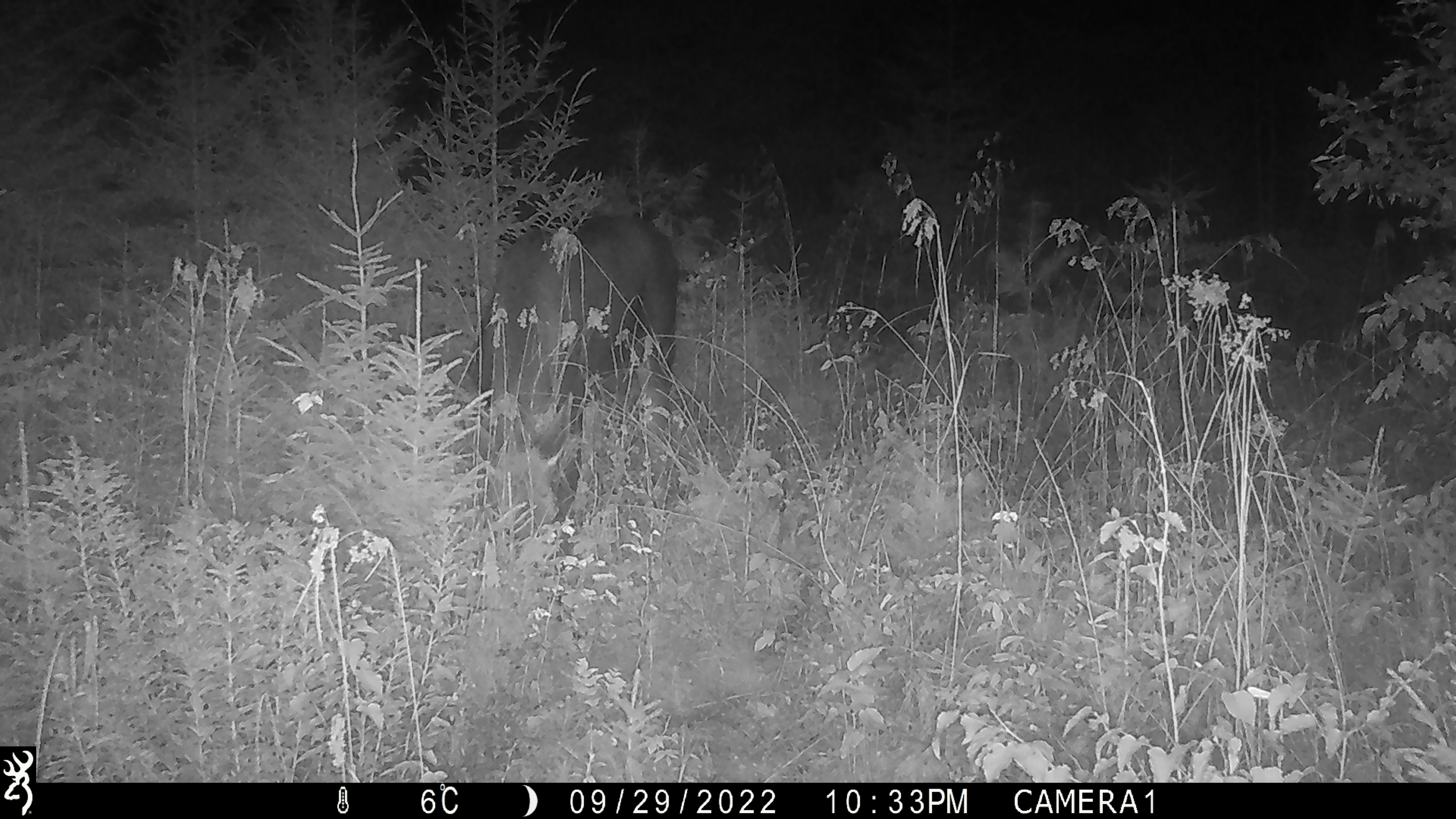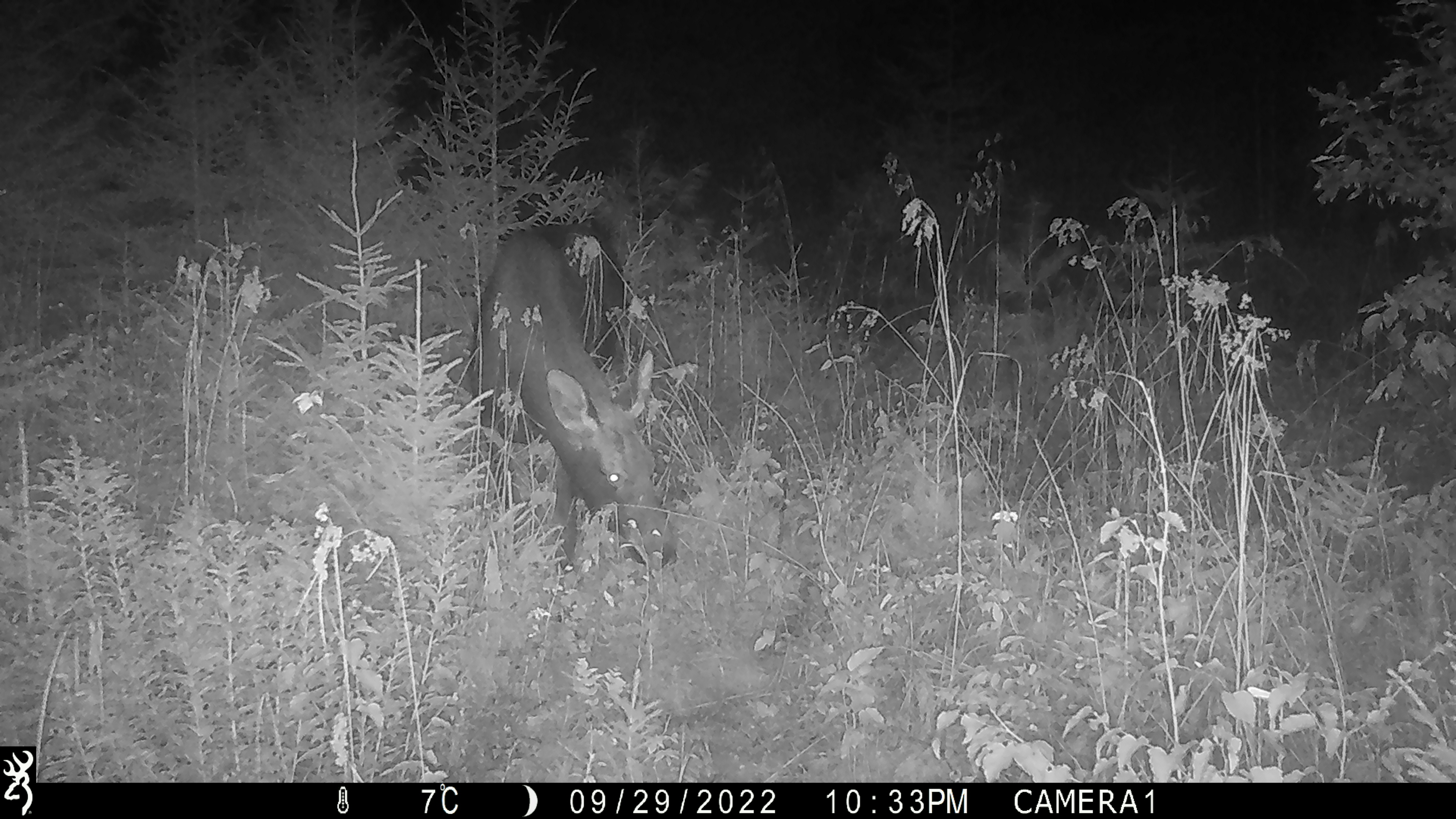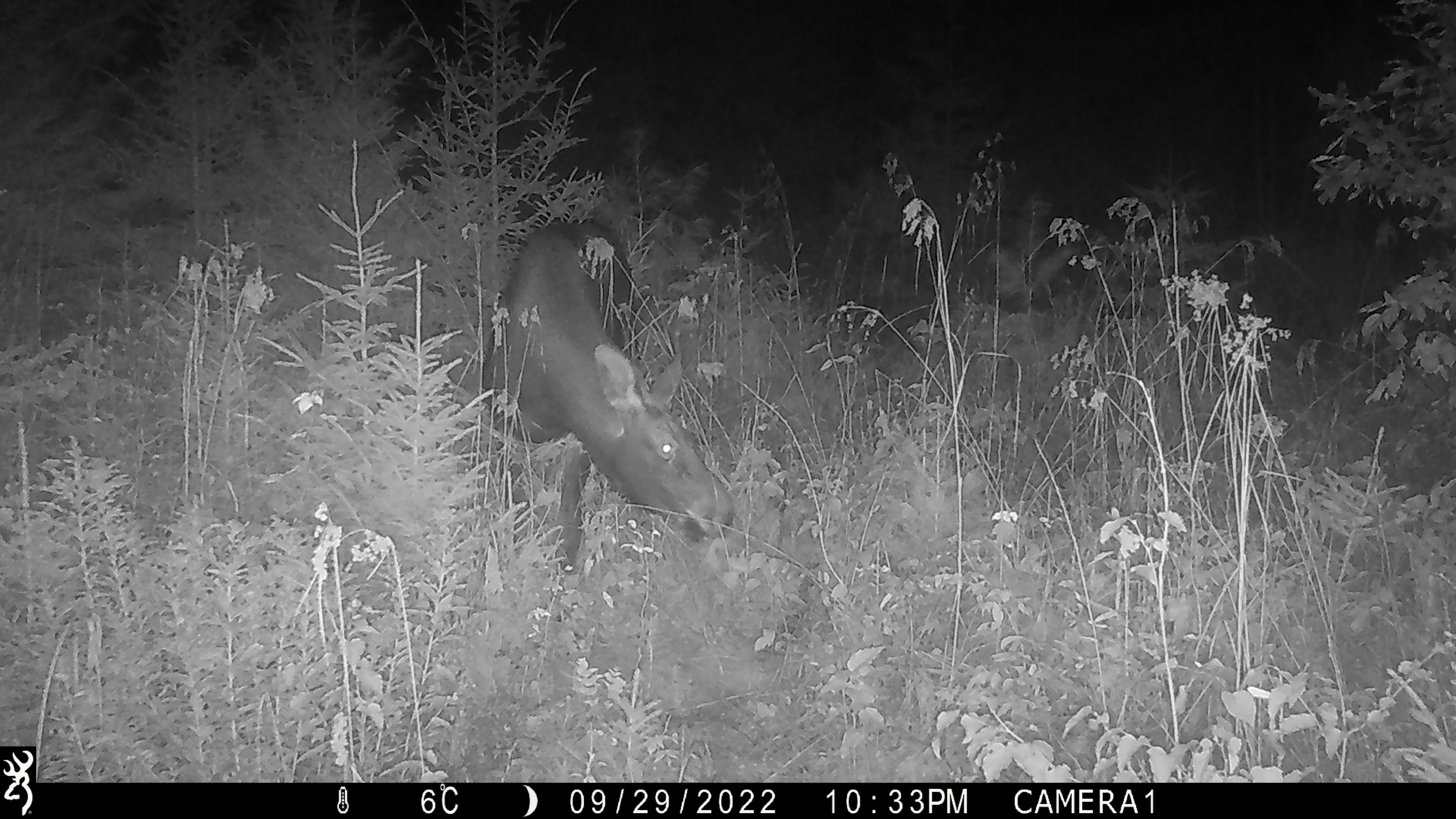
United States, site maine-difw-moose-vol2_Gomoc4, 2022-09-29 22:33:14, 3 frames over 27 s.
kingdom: Animalia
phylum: Chordata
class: Mammalia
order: Artiodactyla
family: Cervidae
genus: Alces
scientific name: Alces alces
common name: moose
Moose (Alces alces).